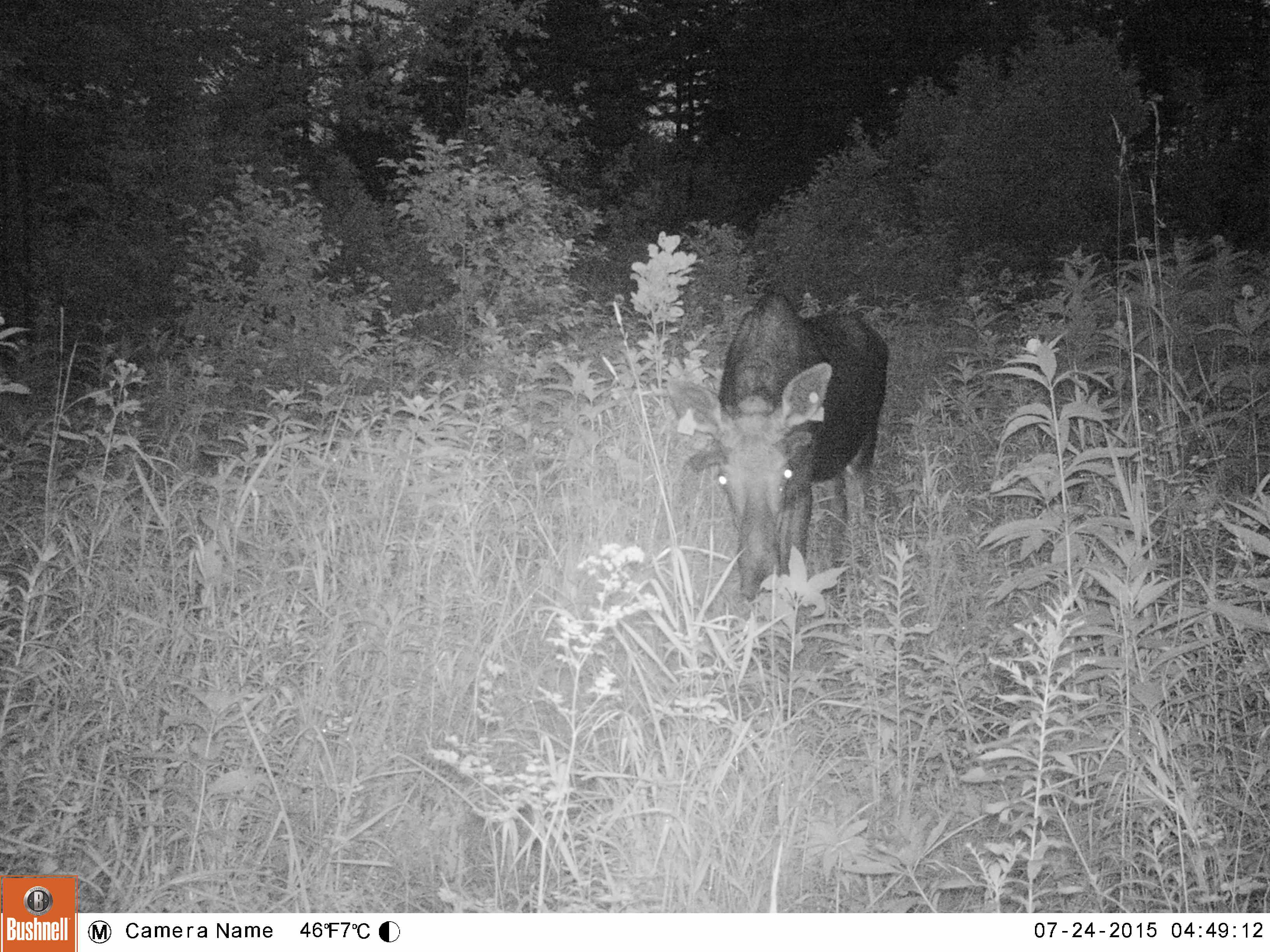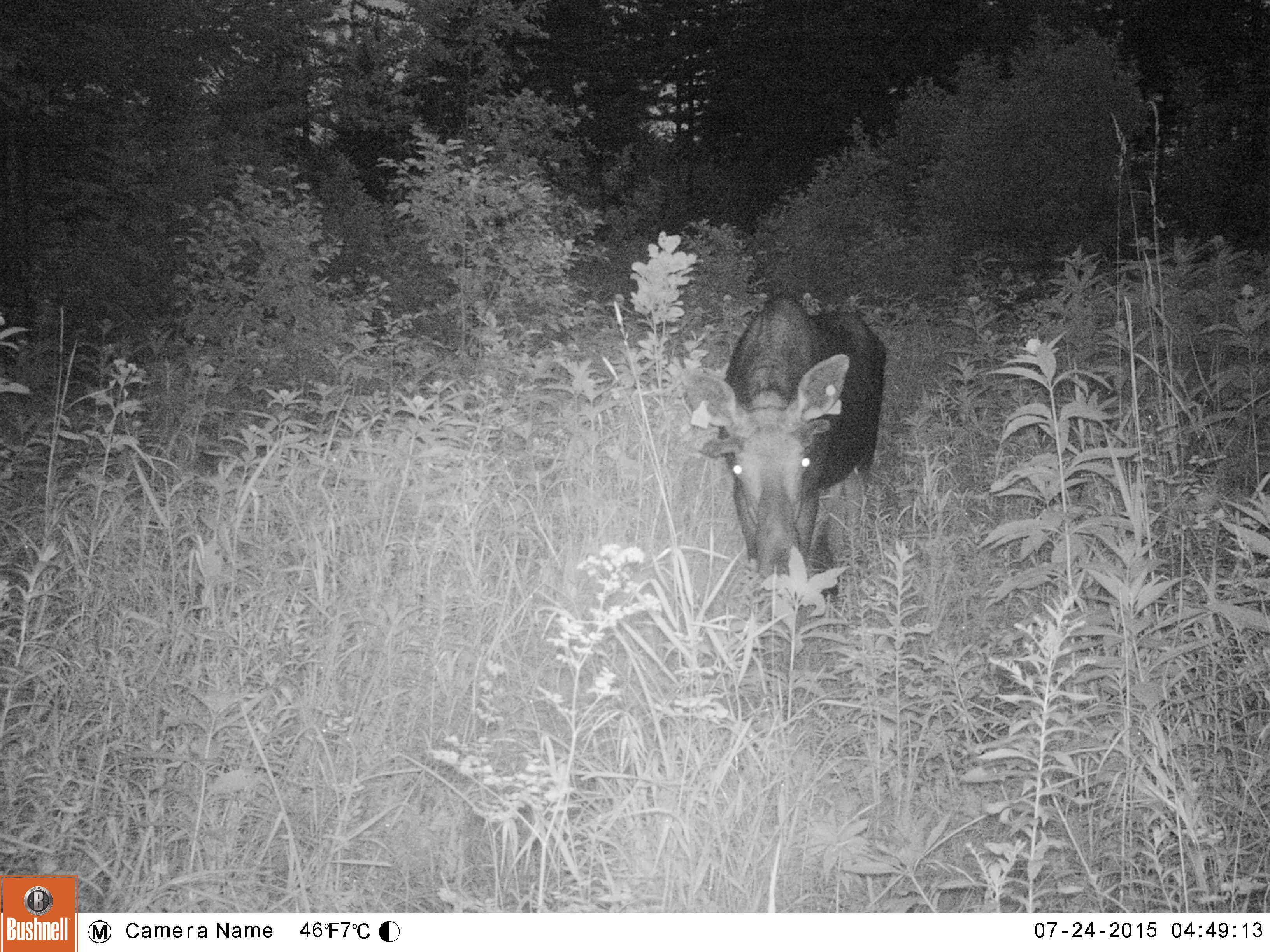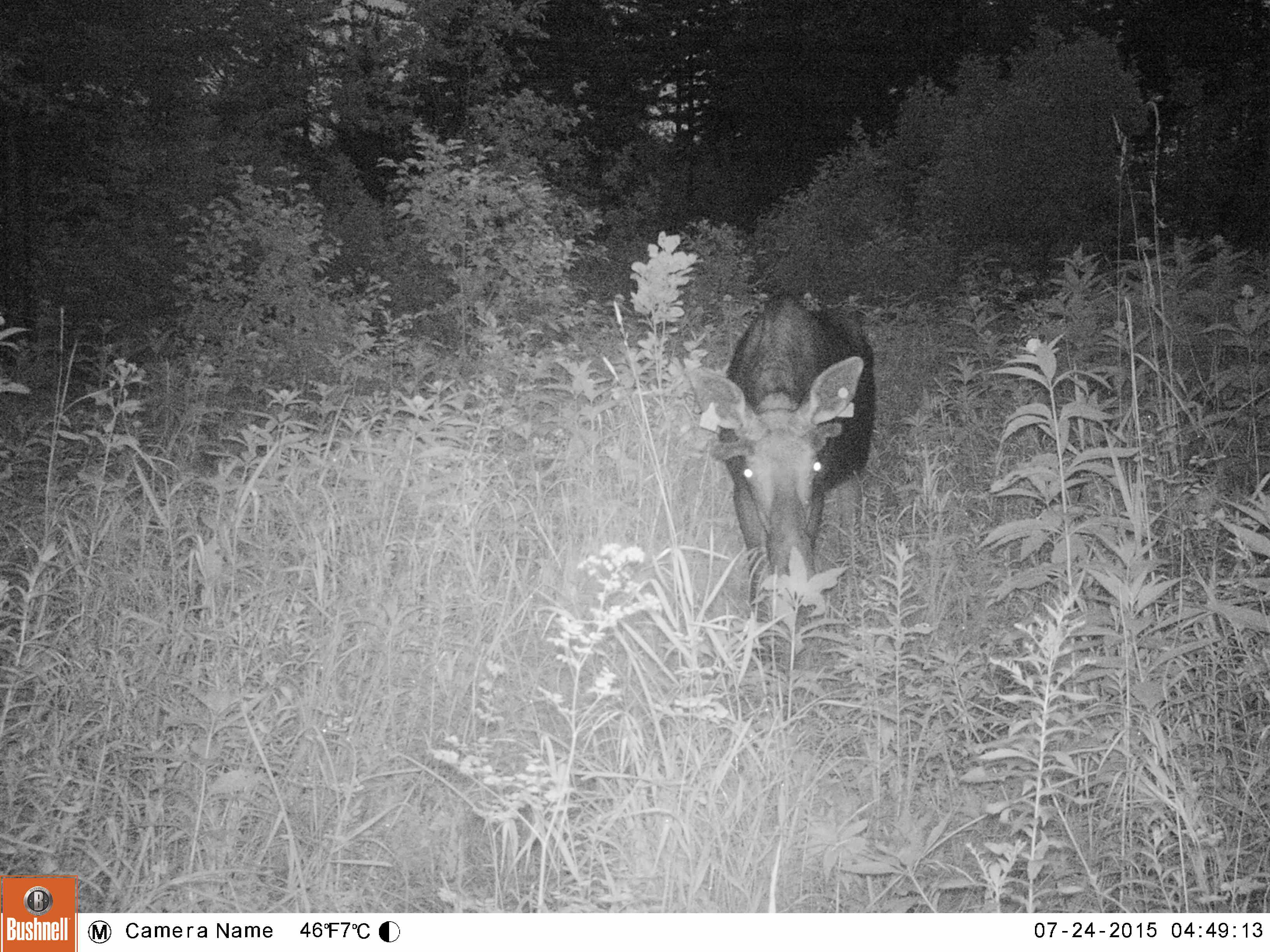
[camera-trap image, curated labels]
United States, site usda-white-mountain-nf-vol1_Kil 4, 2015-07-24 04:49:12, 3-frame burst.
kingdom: Animalia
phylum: Chordata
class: Mammalia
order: Artiodactyla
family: Cervidae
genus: Alces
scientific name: Alces alces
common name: moose